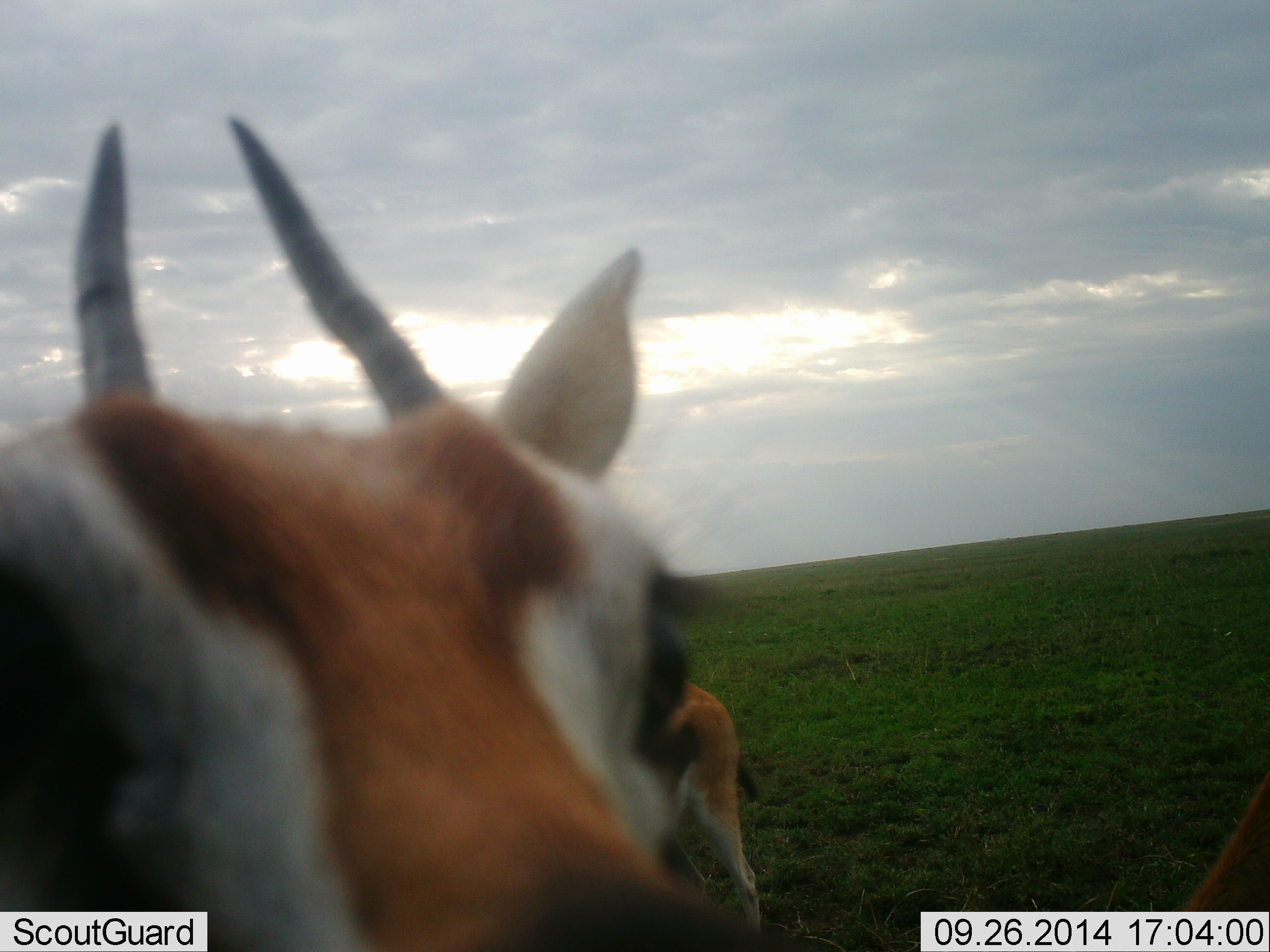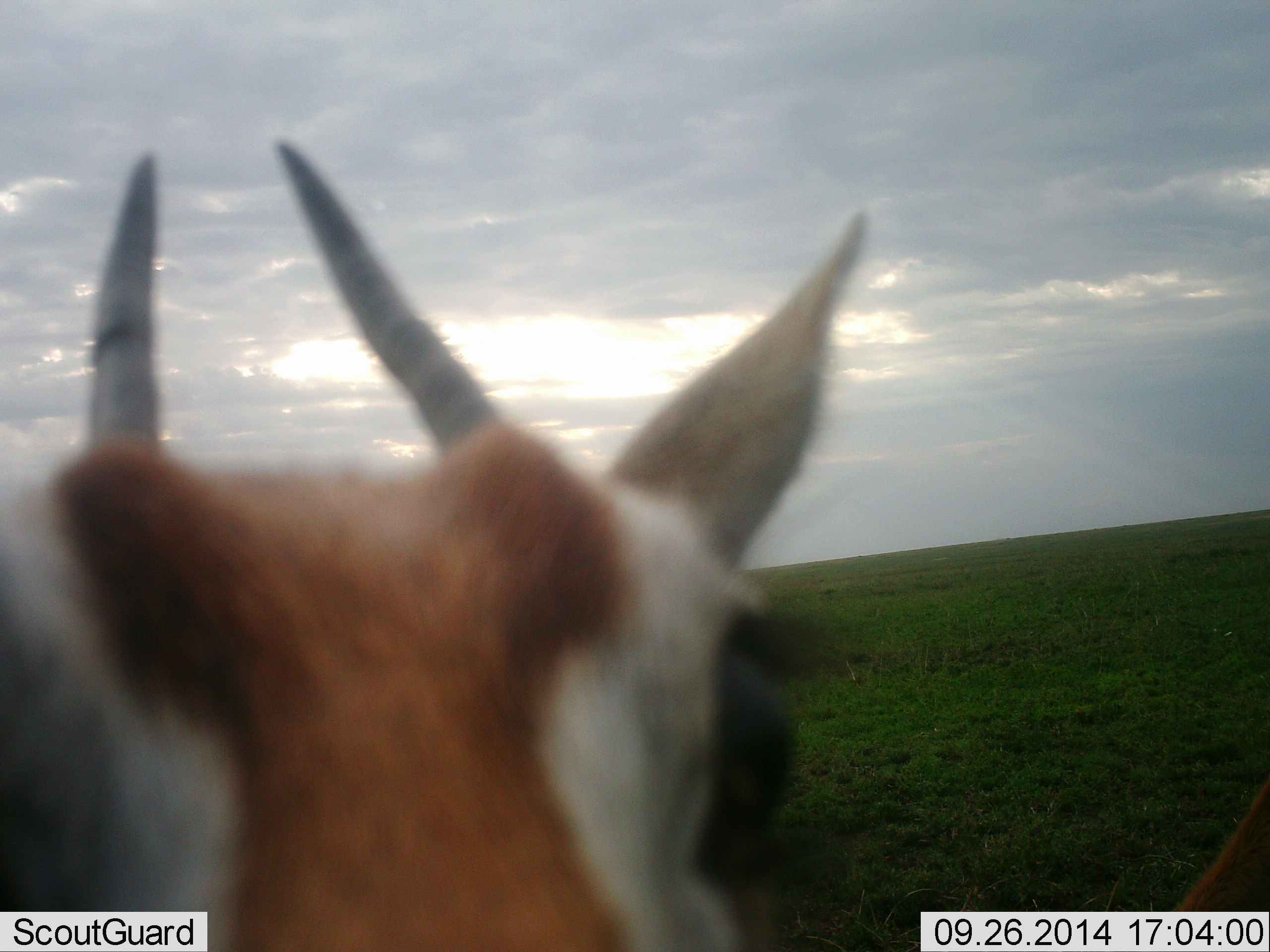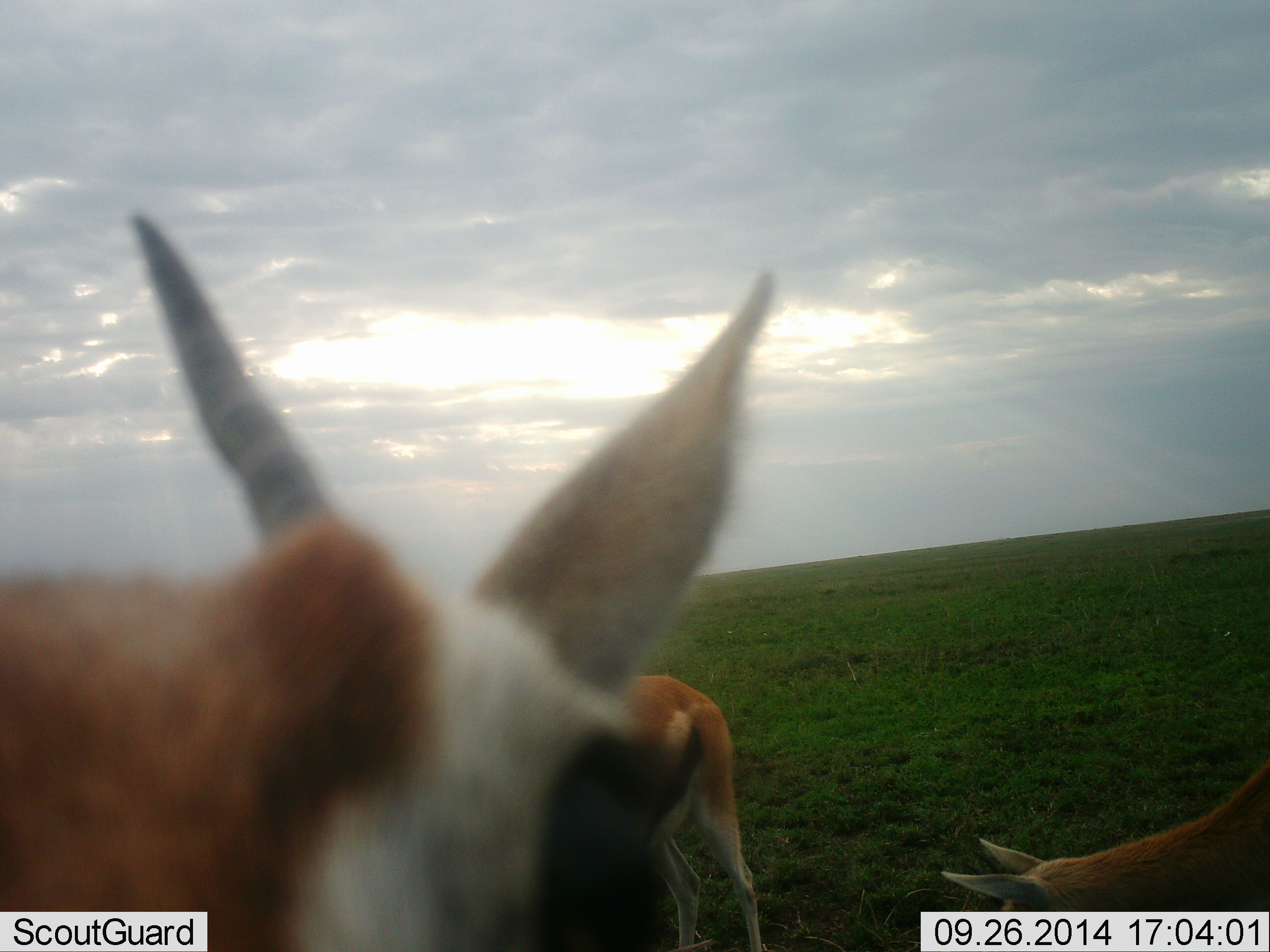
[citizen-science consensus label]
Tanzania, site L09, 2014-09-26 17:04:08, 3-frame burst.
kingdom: Animalia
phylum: Chordata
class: Mammalia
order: Artiodactyla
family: Bovidae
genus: Eudorcas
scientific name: Eudorcas thomsonii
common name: thomson's gazelle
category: gazellethomsons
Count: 2.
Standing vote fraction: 70%.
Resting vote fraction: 0%.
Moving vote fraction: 10%.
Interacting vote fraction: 40%.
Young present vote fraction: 0%.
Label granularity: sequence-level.